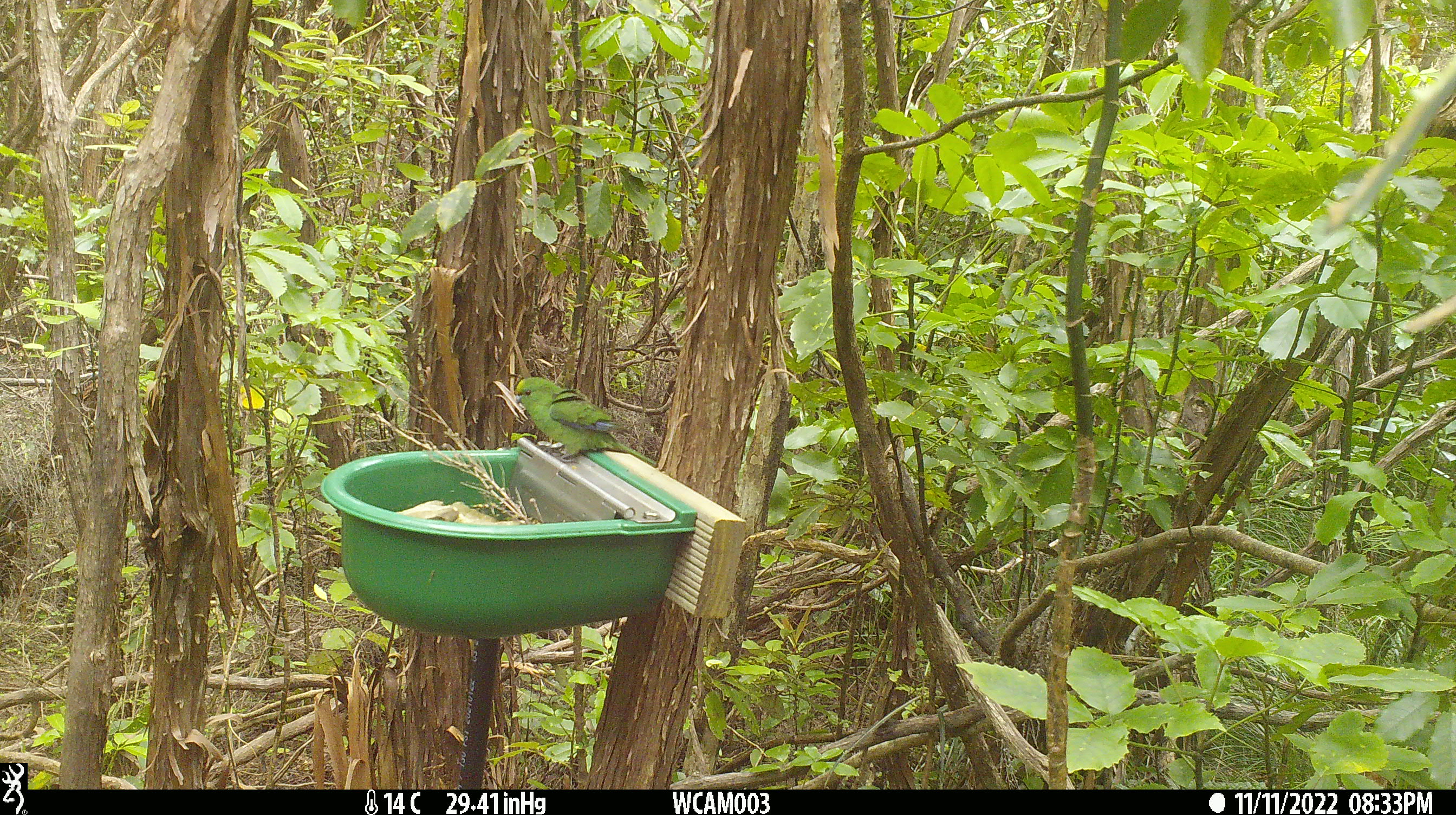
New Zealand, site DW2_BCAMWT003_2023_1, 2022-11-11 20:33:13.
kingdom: Animalia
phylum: Chordata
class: Aves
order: Psittaciformes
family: Psittaculidae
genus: Cyanoramphus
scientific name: Cyanoramphus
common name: parakeet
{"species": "parakeet (Cyanoramphus)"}